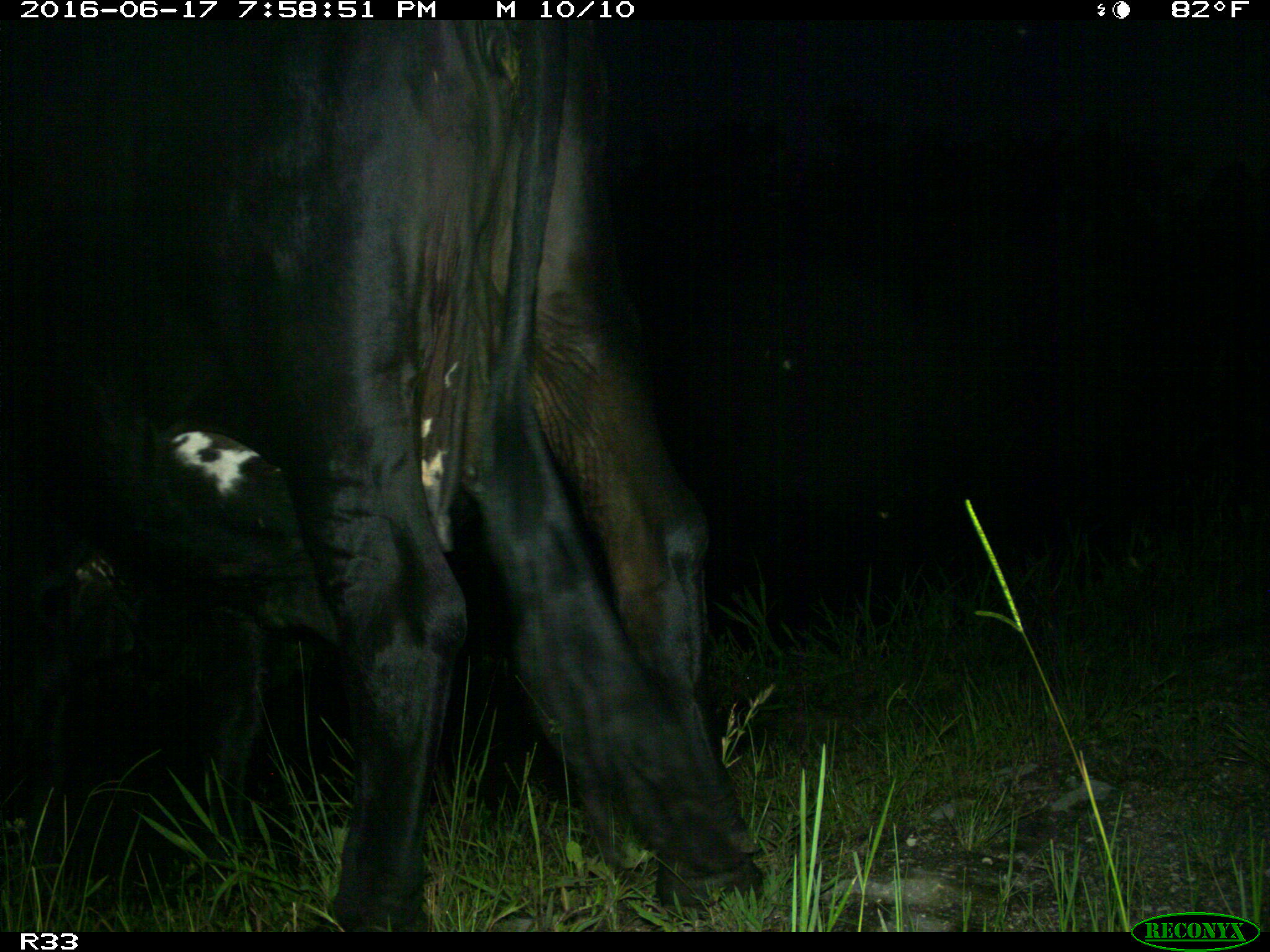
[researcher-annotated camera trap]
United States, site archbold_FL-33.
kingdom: Animalia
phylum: Chordata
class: Mammalia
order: Artiodactyla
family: Bovidae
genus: Bos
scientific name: Bos taurus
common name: domestic cow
Bos taurus (domestic cow).